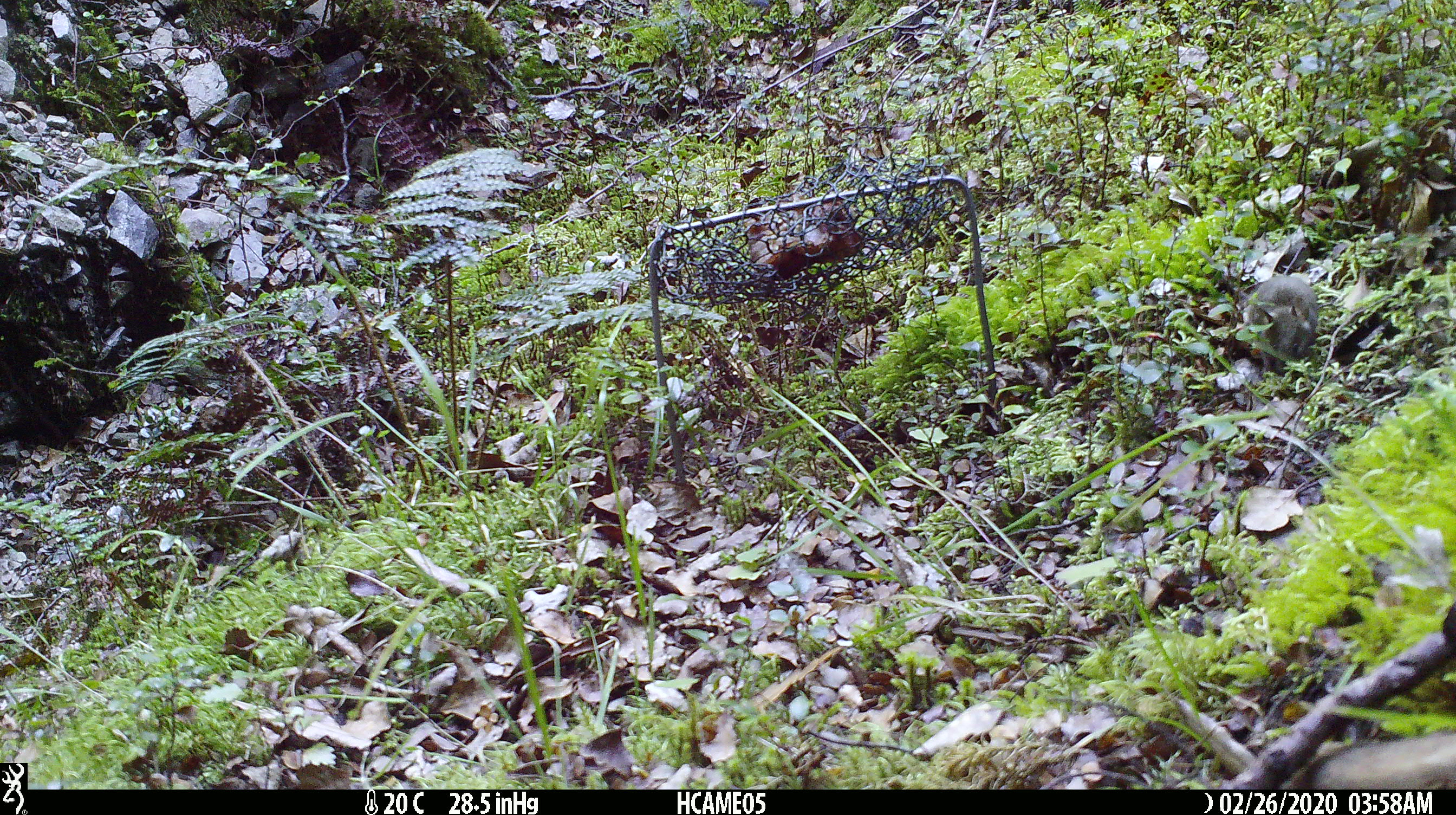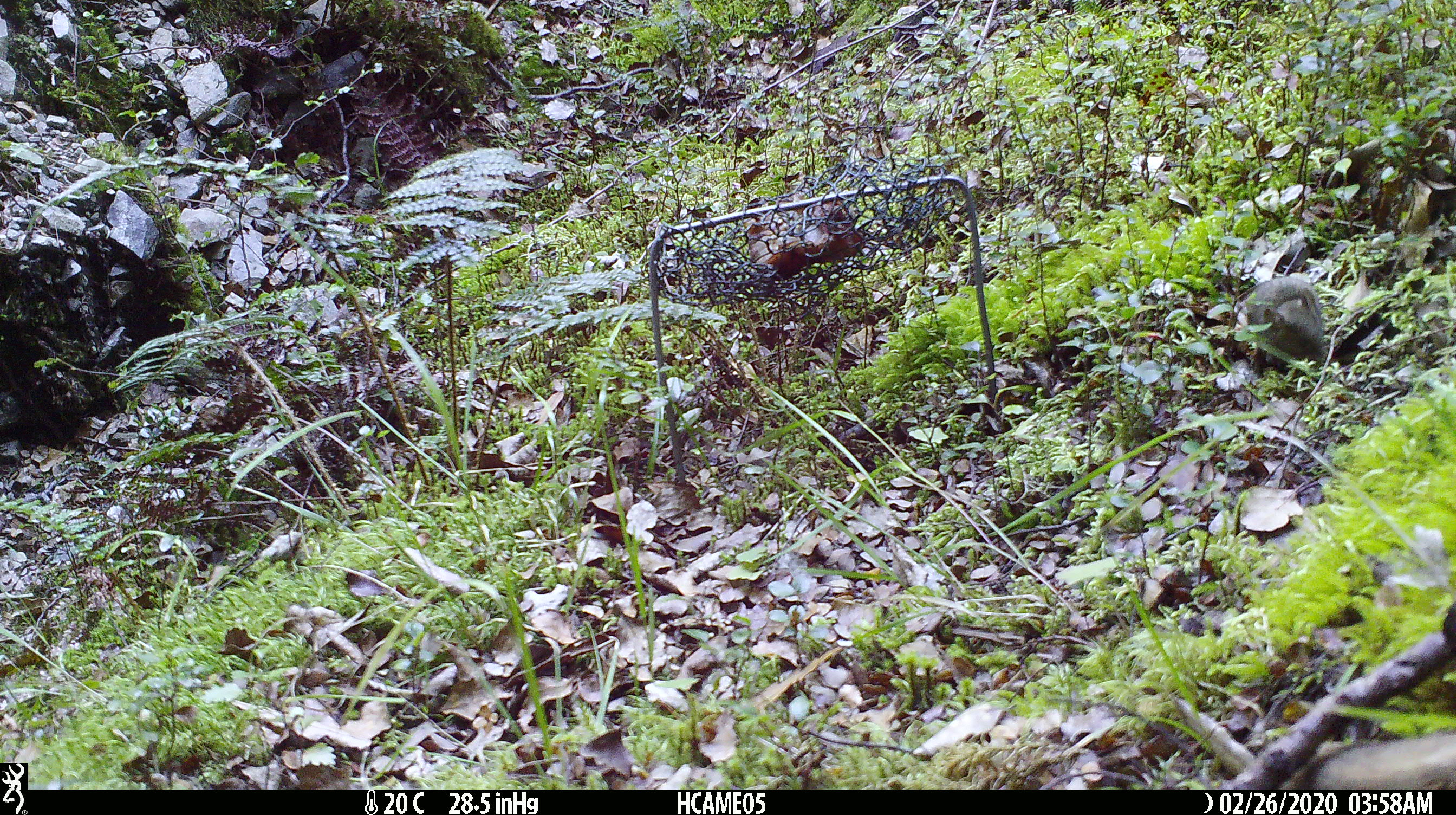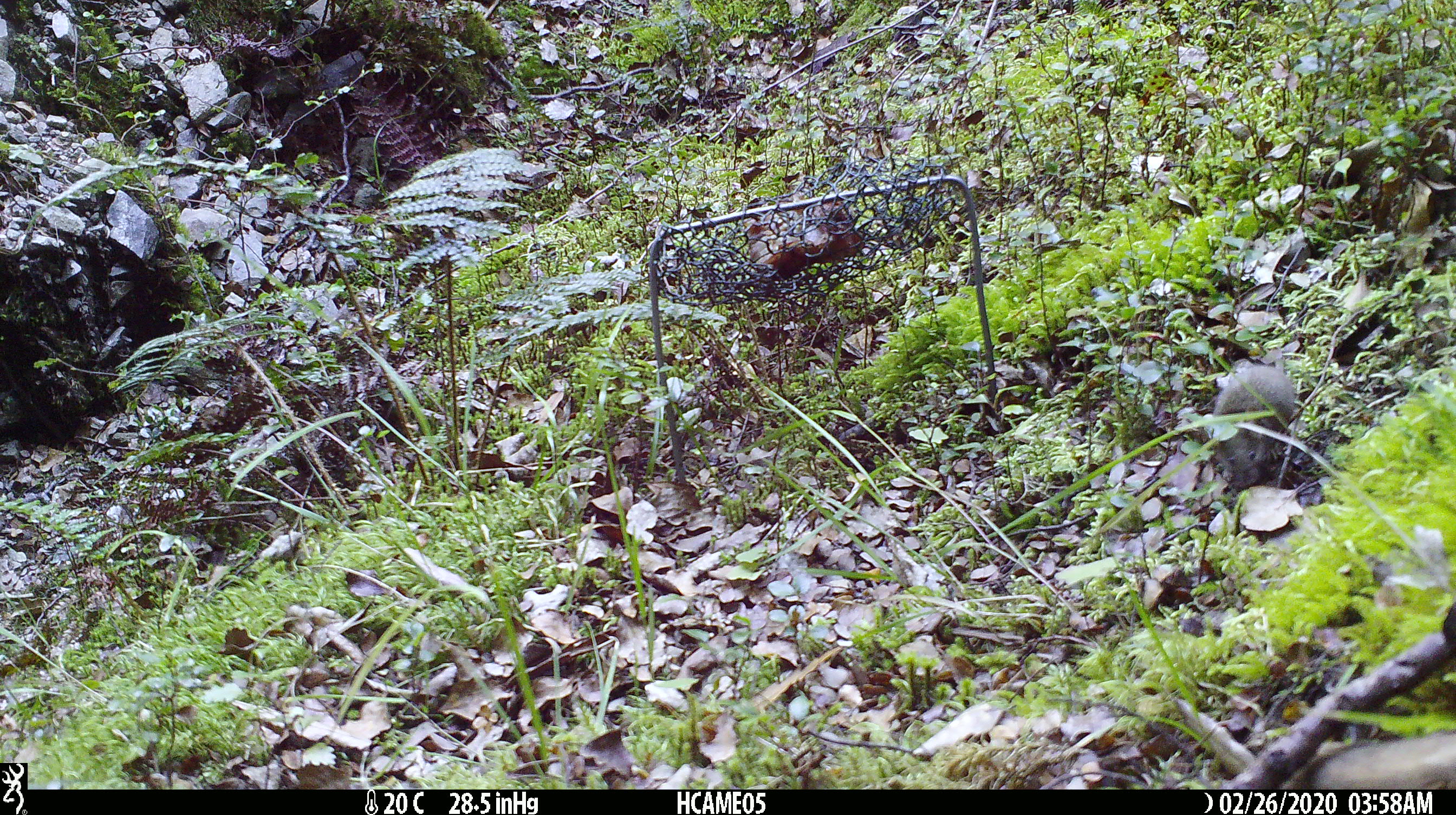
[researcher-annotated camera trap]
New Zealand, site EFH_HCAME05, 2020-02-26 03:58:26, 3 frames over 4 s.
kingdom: Animalia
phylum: Chordata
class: Mammalia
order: Rodentia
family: Muridae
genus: Mus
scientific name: Mus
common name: mouse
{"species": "mouse (Mus)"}